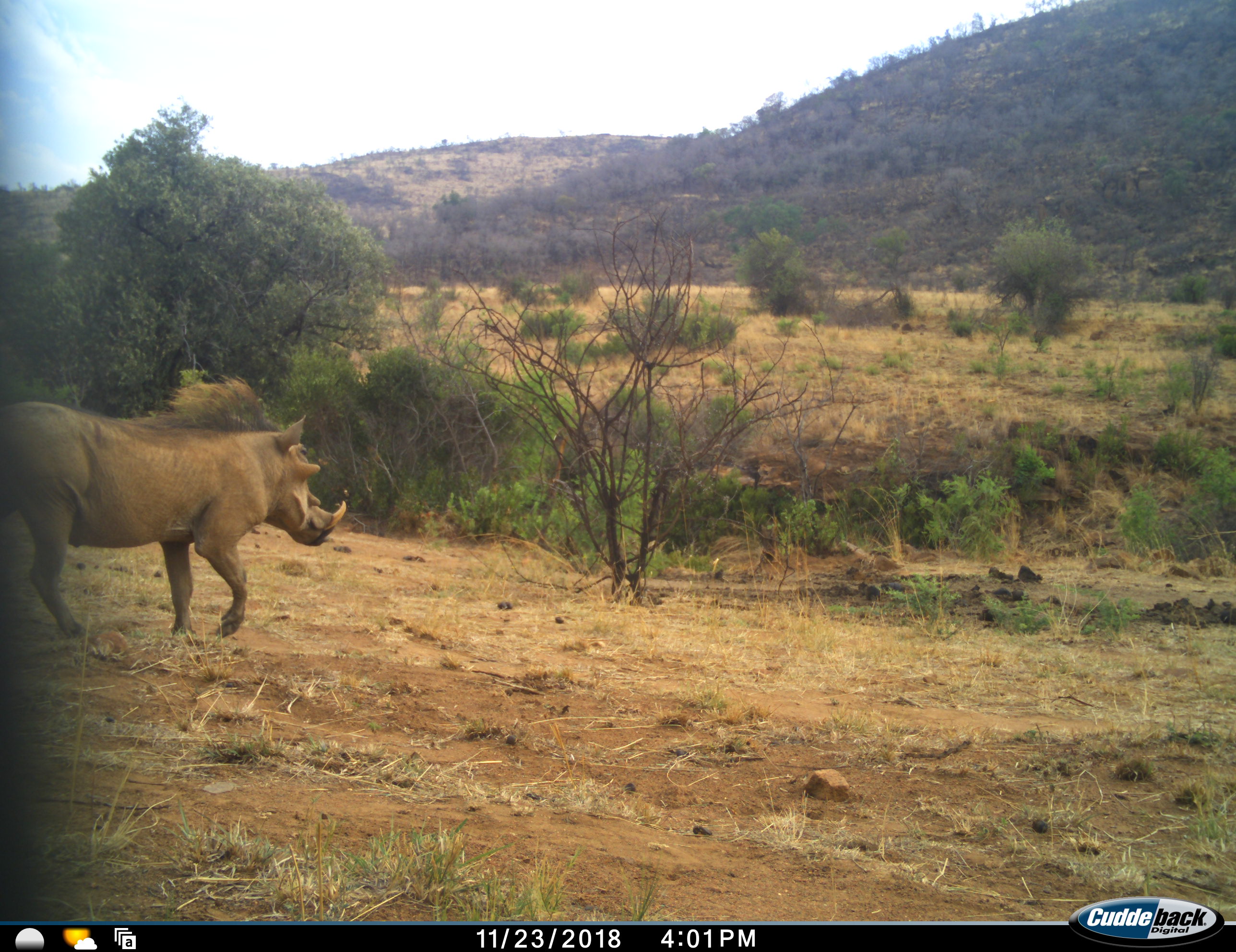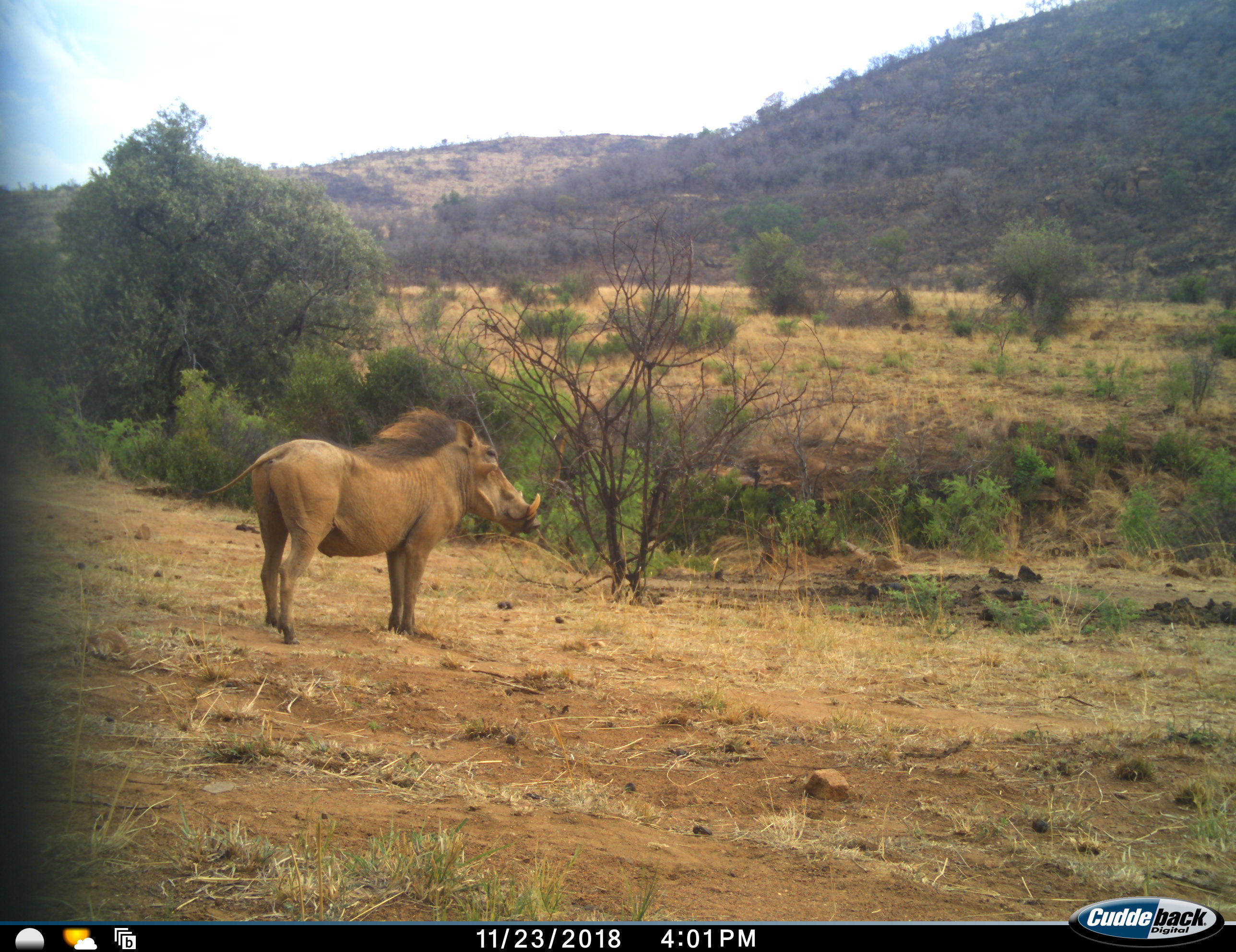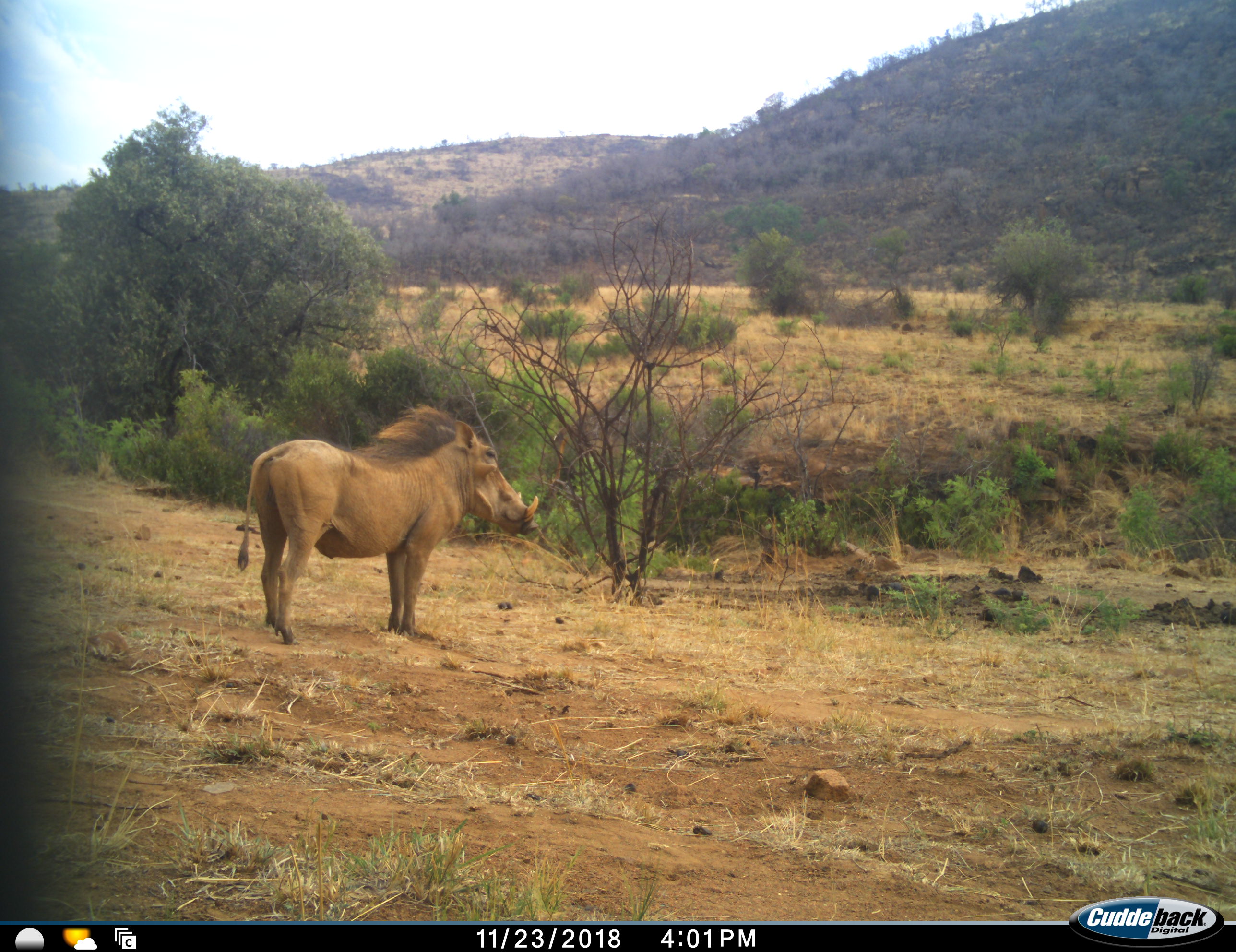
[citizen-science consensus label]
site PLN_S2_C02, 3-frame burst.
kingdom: Animalia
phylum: Chordata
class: Mammalia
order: Artiodactyla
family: Suidae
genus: Phacochoerus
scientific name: Phacochoerus africanus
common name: warthog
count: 1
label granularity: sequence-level